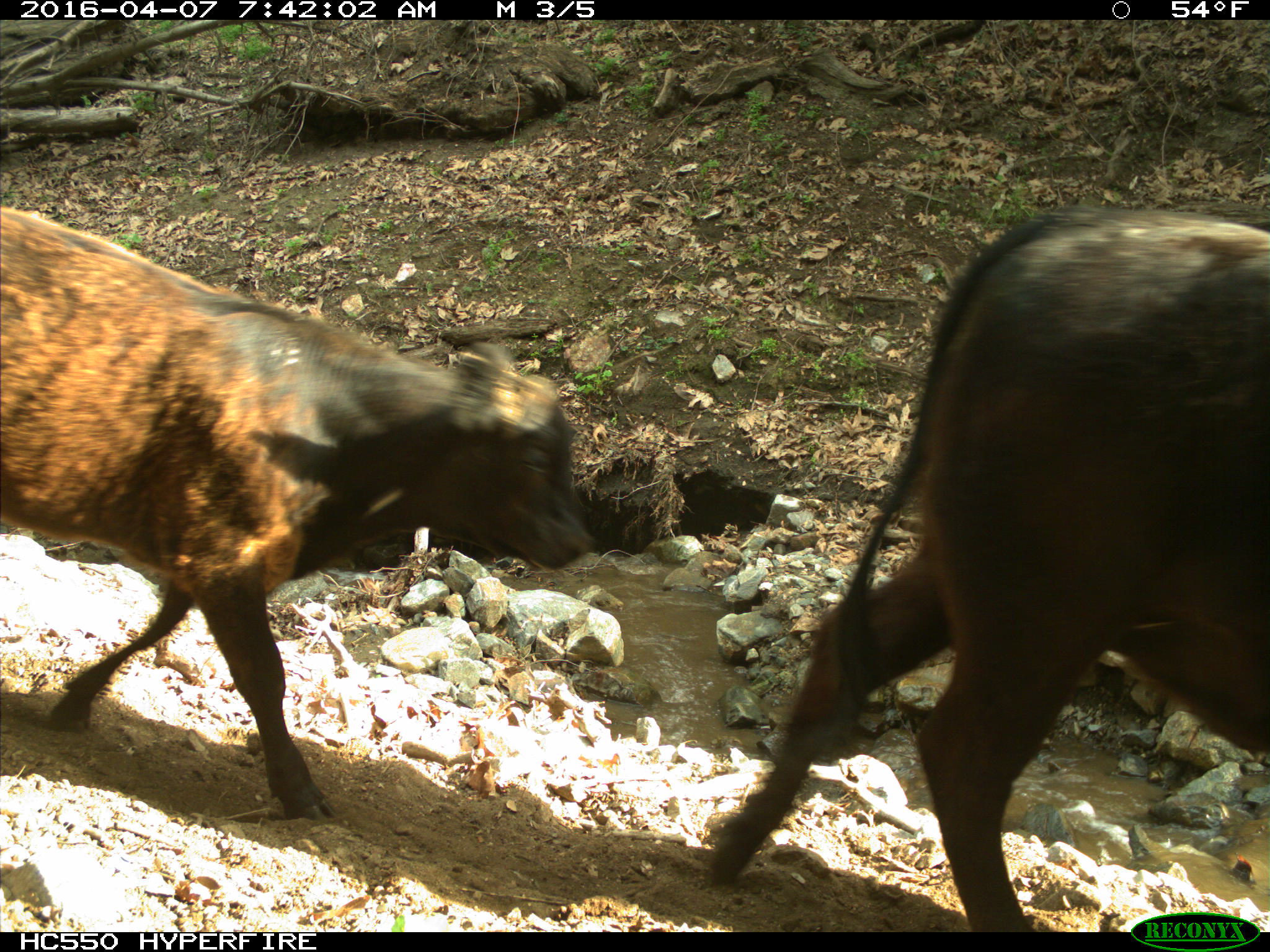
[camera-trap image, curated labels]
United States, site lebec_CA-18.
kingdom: Animalia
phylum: Chordata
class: Mammalia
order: Artiodactyla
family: Bovidae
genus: Bos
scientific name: Bos taurus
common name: domestic cow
Bos taurus (domestic cow).